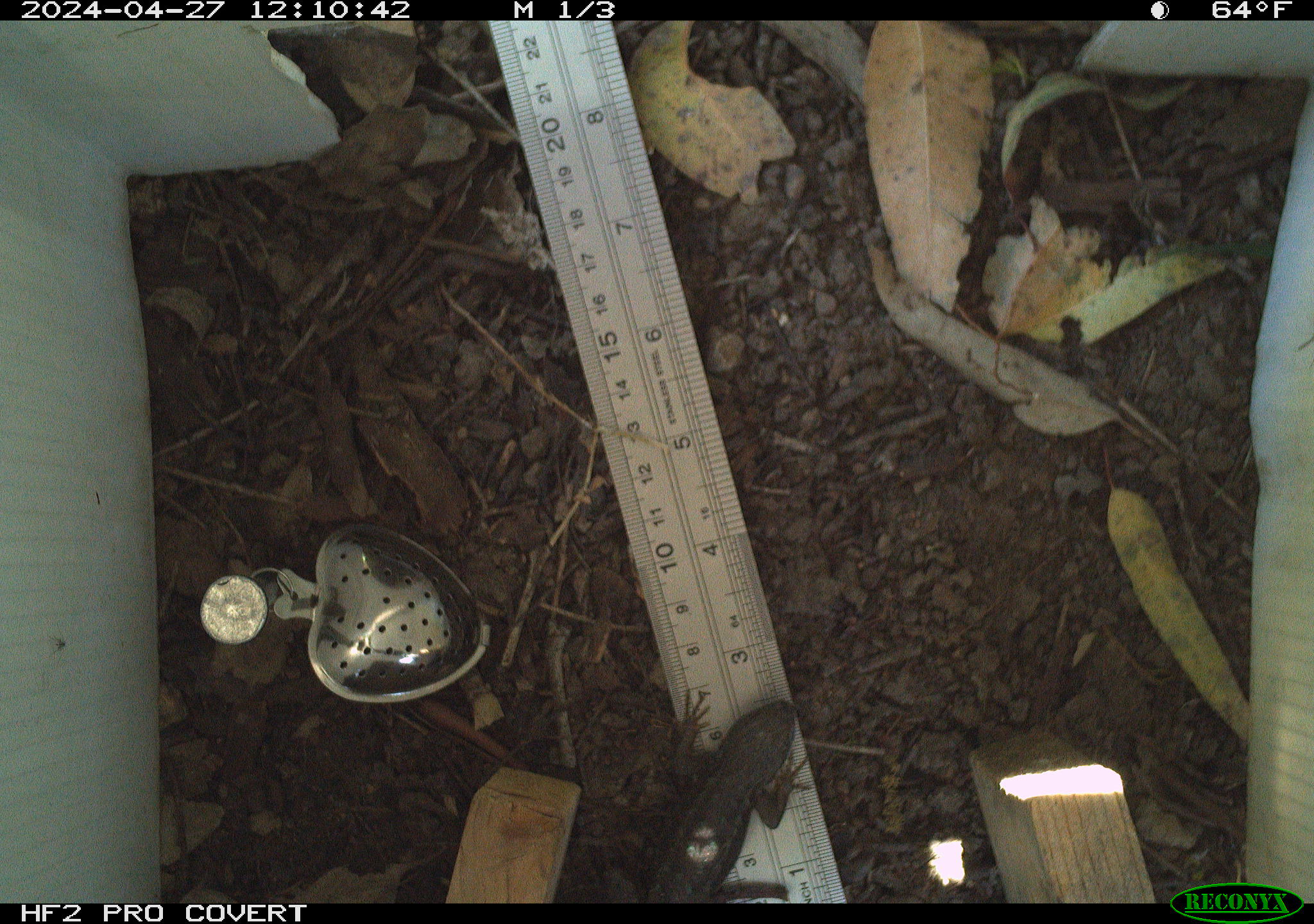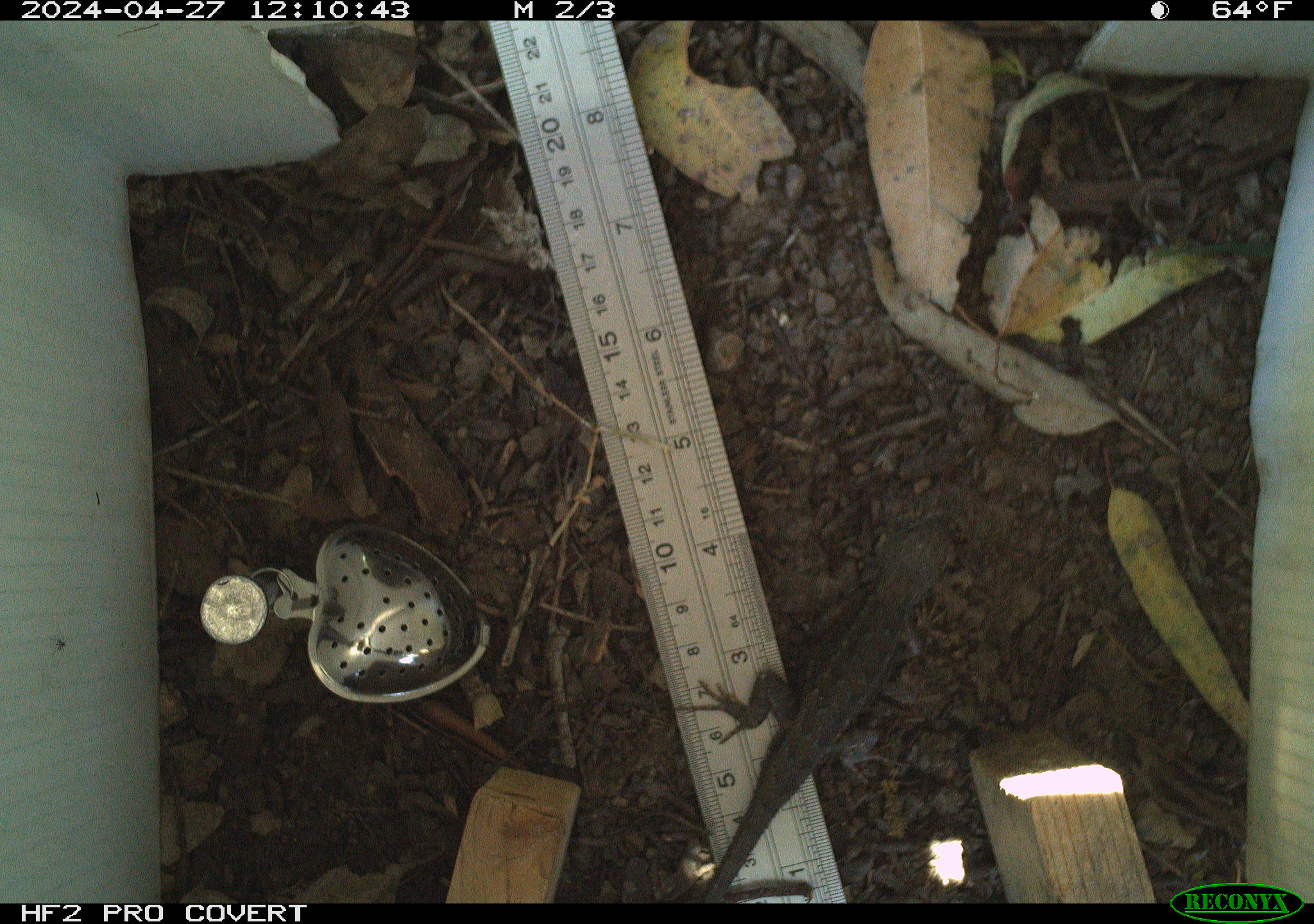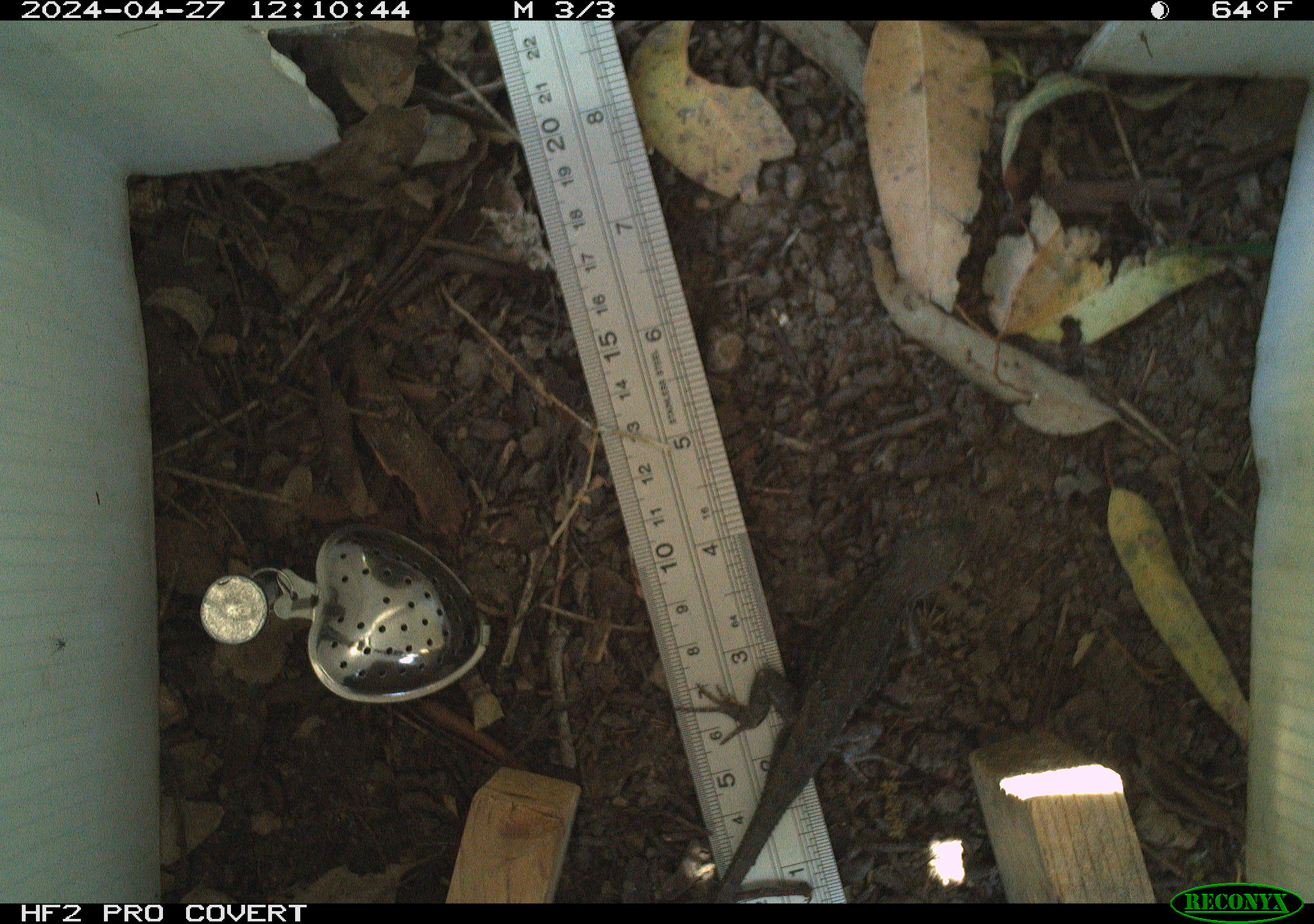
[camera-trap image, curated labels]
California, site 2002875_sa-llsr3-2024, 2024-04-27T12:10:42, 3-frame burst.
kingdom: Animalia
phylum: Chordata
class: Reptilia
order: Squamata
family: Phrynosomatidae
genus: Sceloporus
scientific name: Sceloporus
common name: spiny lizards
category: sceloporus species